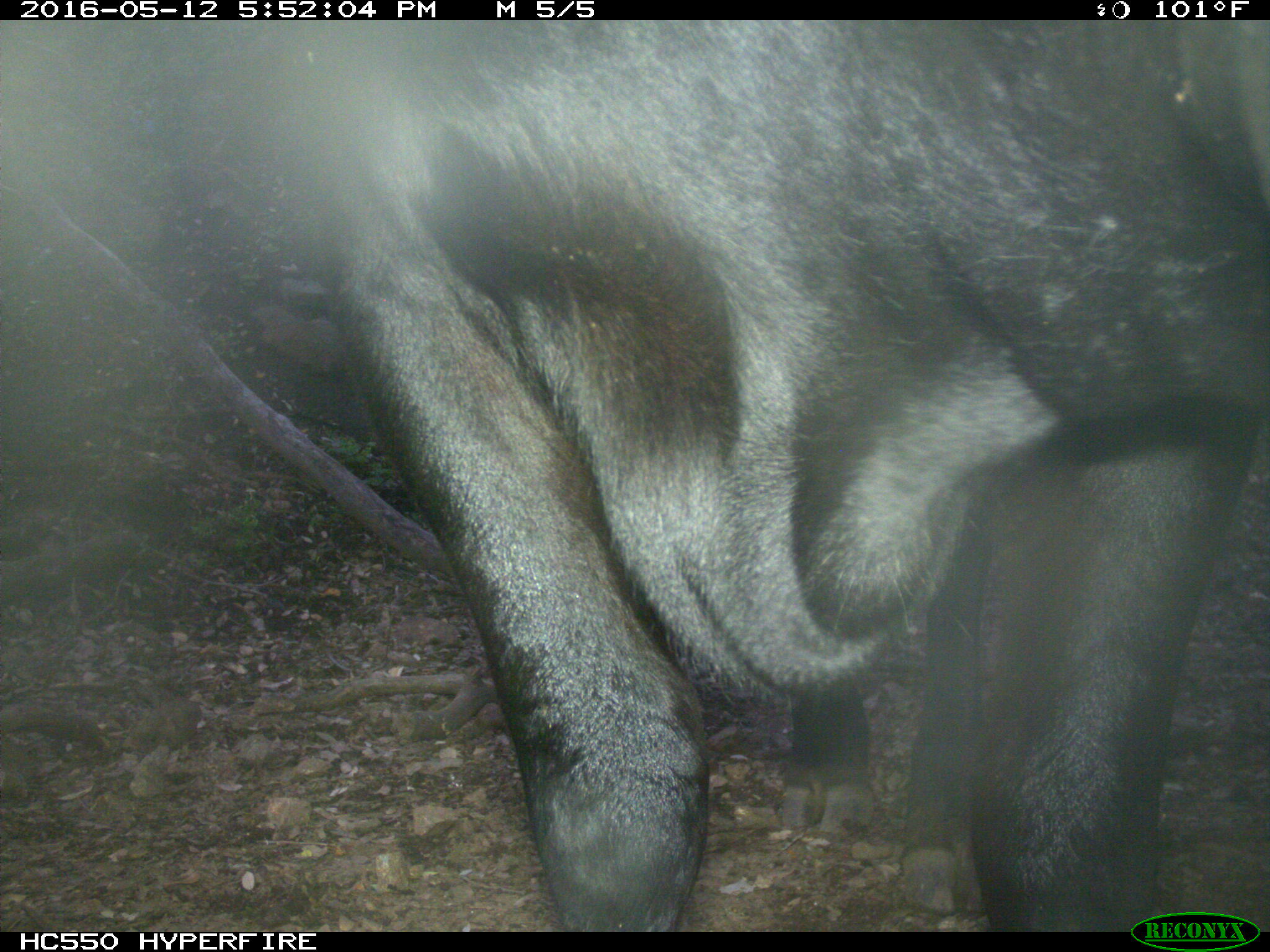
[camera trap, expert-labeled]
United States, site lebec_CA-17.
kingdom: Animalia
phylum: Chordata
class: Mammalia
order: Artiodactyla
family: Bovidae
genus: Bos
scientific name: Bos taurus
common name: domestic cow